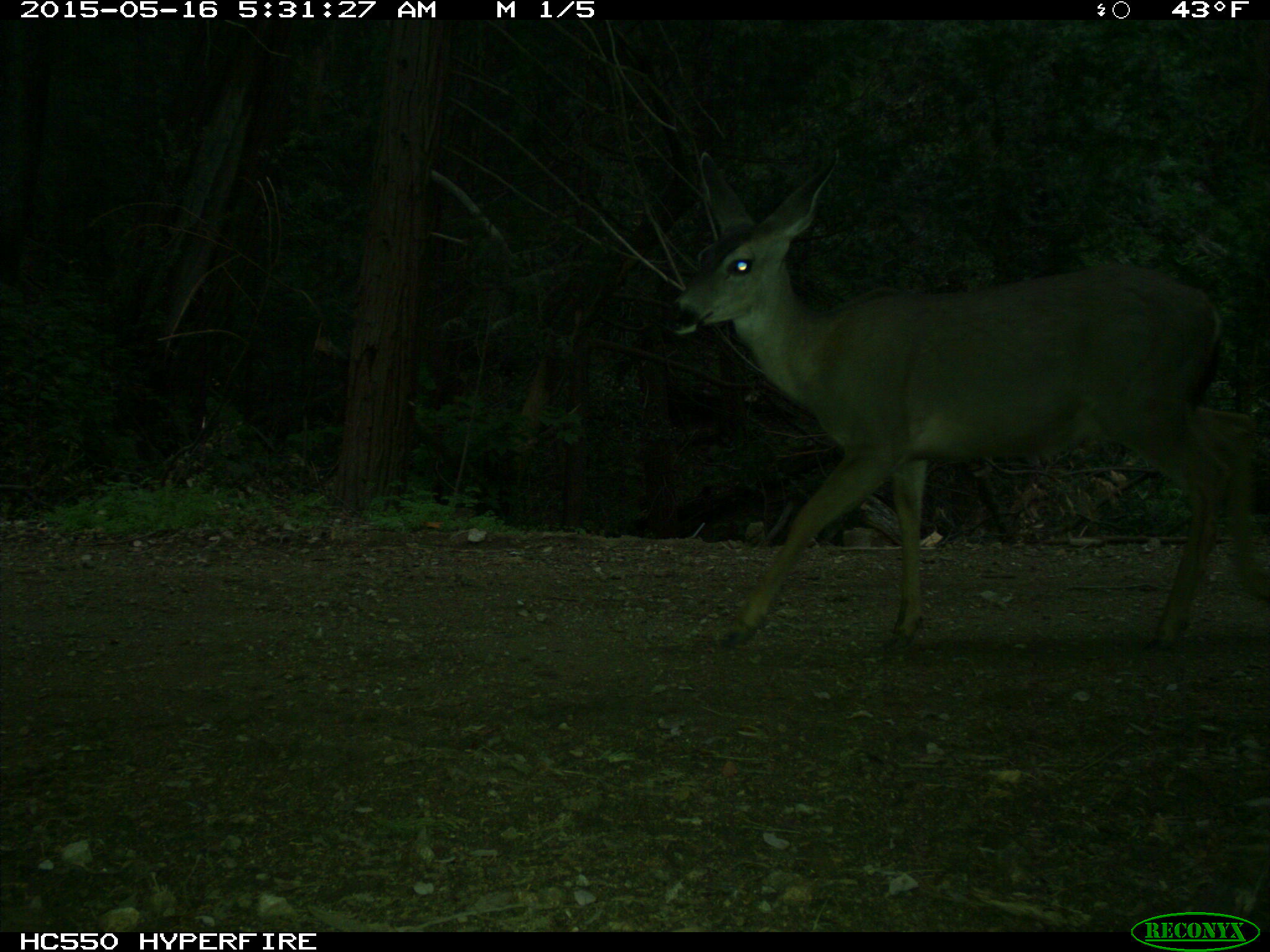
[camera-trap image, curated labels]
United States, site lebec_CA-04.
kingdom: Animalia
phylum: Chordata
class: Mammalia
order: Artiodactyla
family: Cervidae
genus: Odocoileus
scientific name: Odocoileus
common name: deer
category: unidentified deer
Unidentified deer (deer) (Odocoileus).